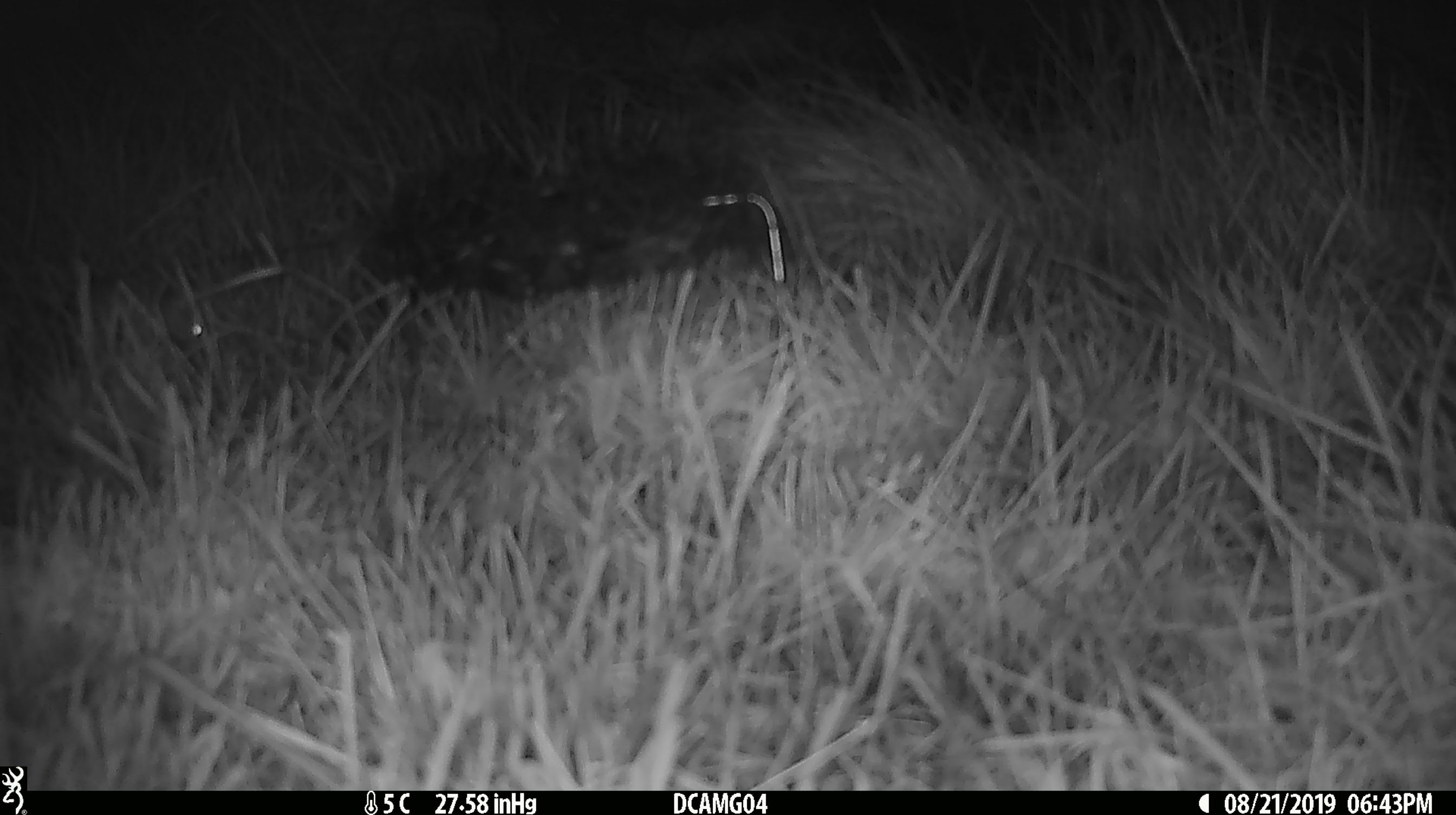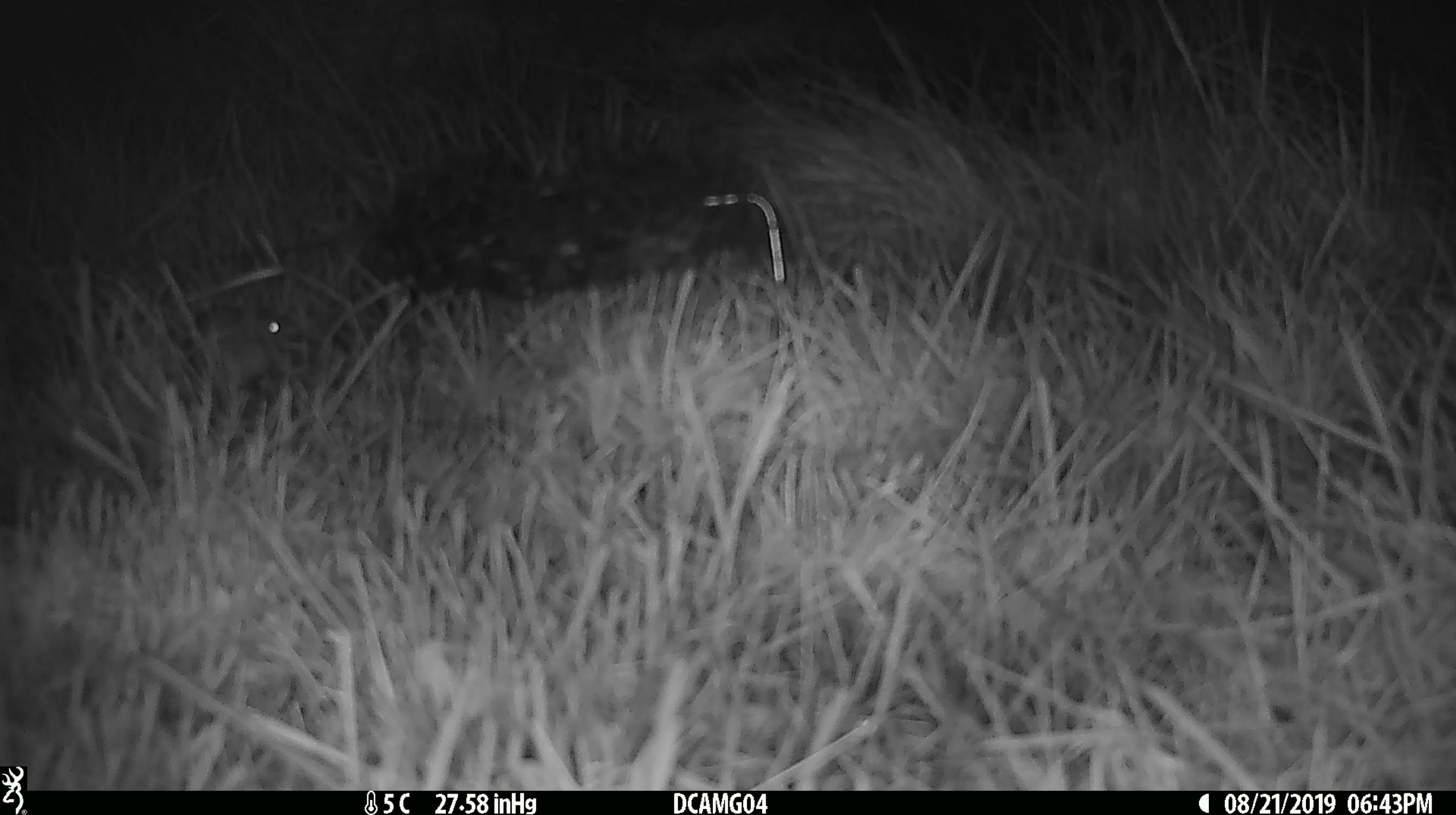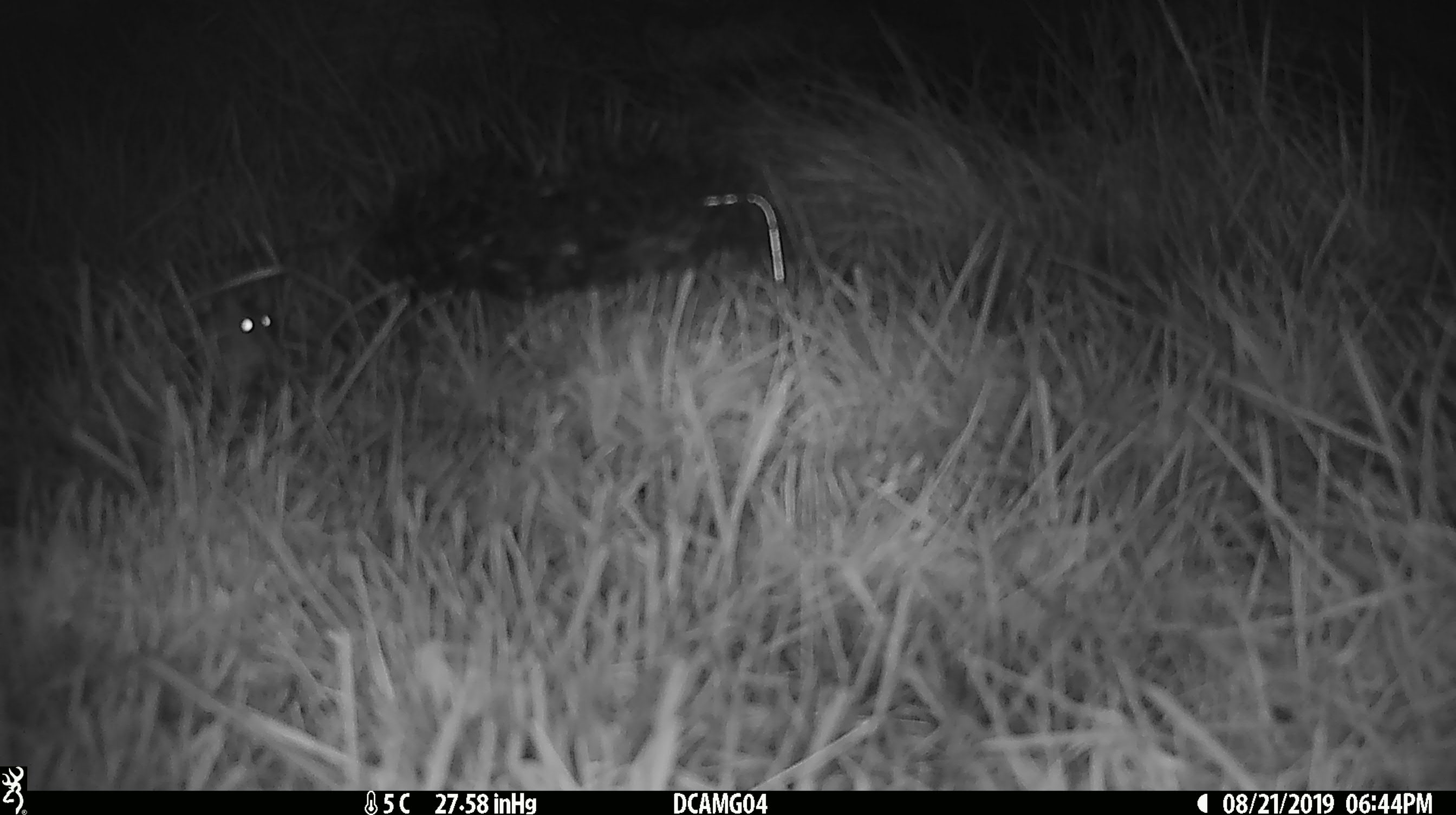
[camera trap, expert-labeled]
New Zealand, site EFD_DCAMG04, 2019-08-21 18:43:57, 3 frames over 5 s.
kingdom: Animalia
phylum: Chordata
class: Mammalia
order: Rodentia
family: Muridae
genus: Mus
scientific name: Mus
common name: mouse